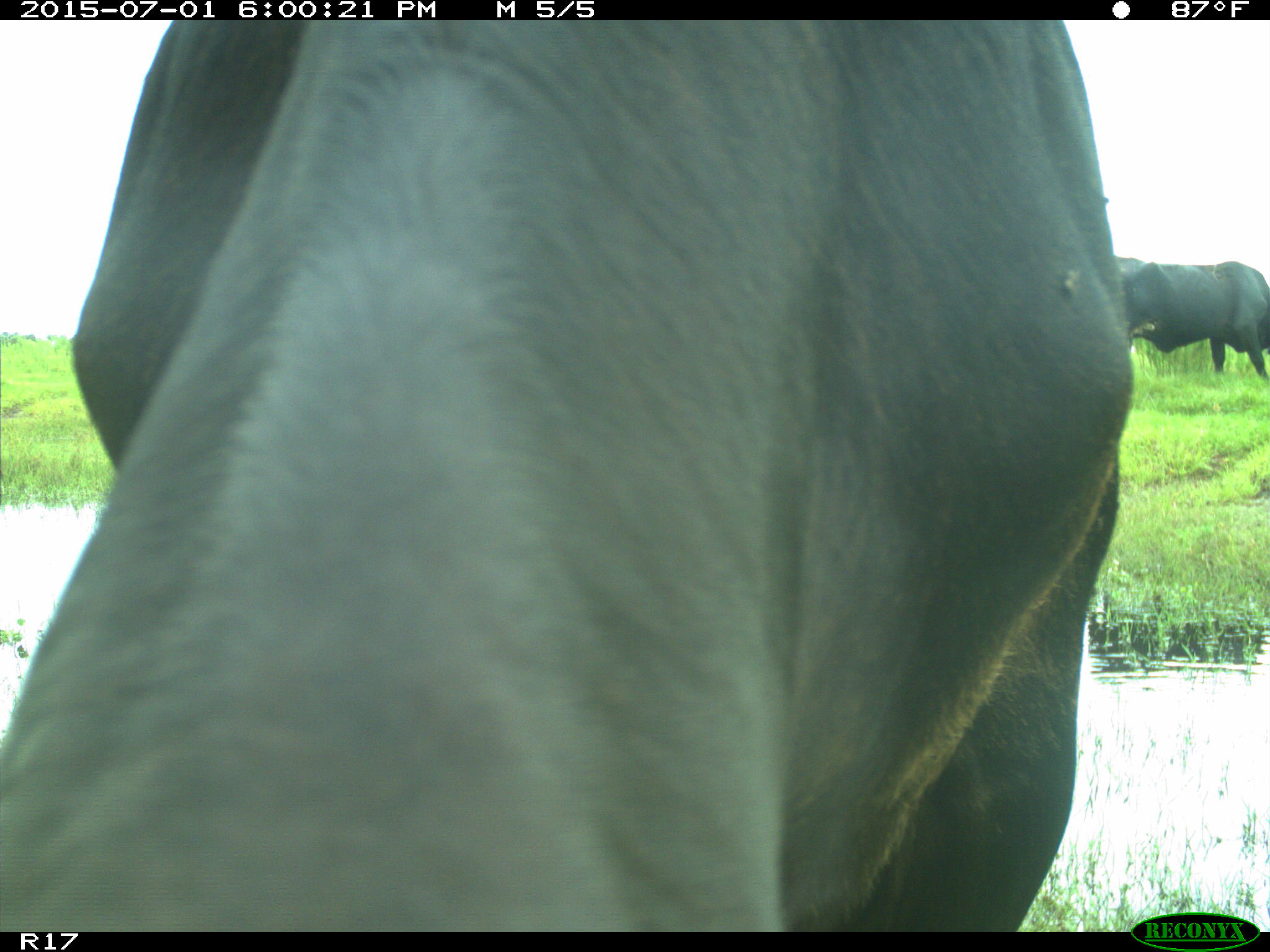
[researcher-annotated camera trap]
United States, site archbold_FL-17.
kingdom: Animalia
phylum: Chordata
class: Mammalia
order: Artiodactyla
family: Bovidae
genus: Bos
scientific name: Bos taurus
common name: domestic cow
Bos taurus (domestic cow).